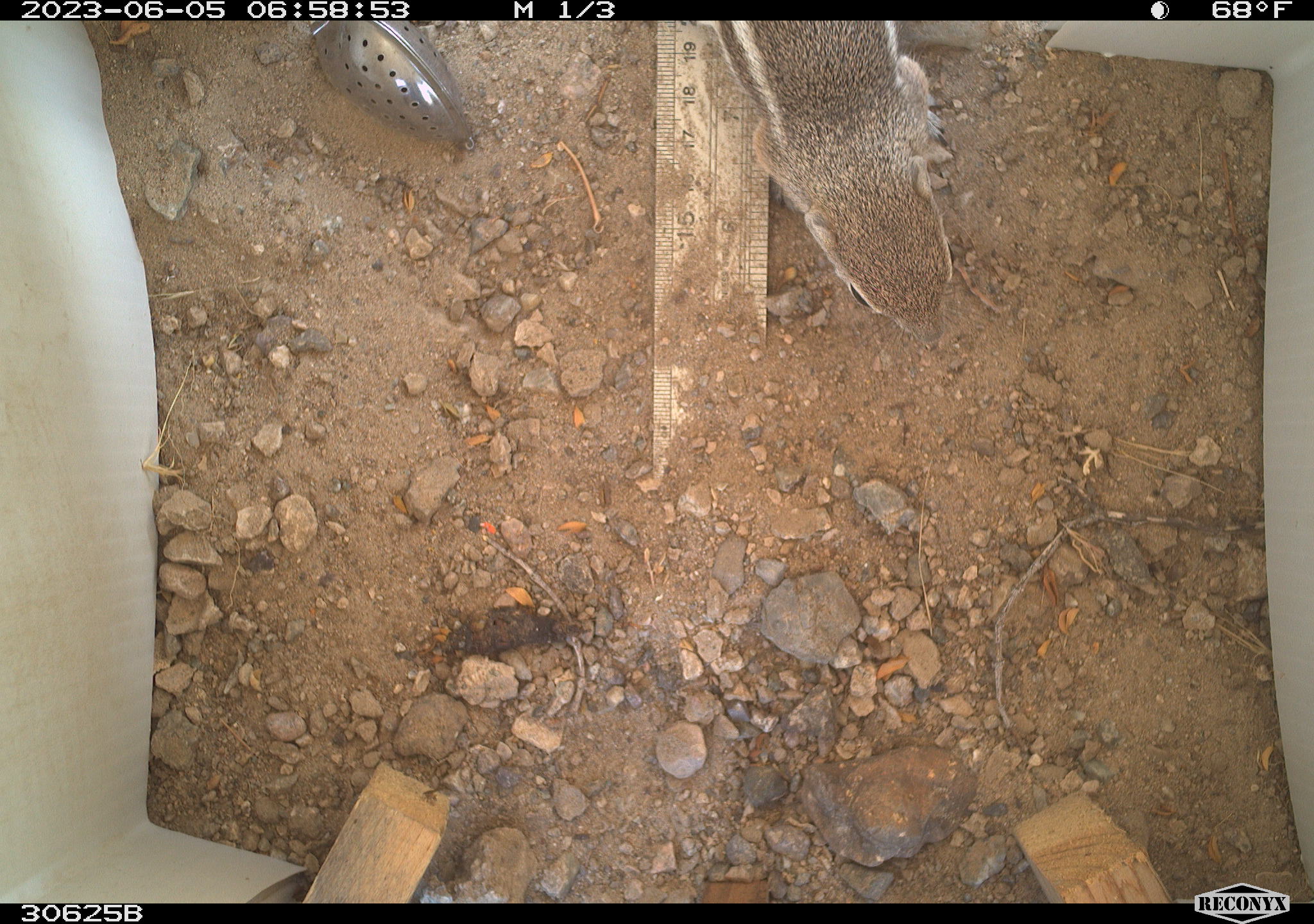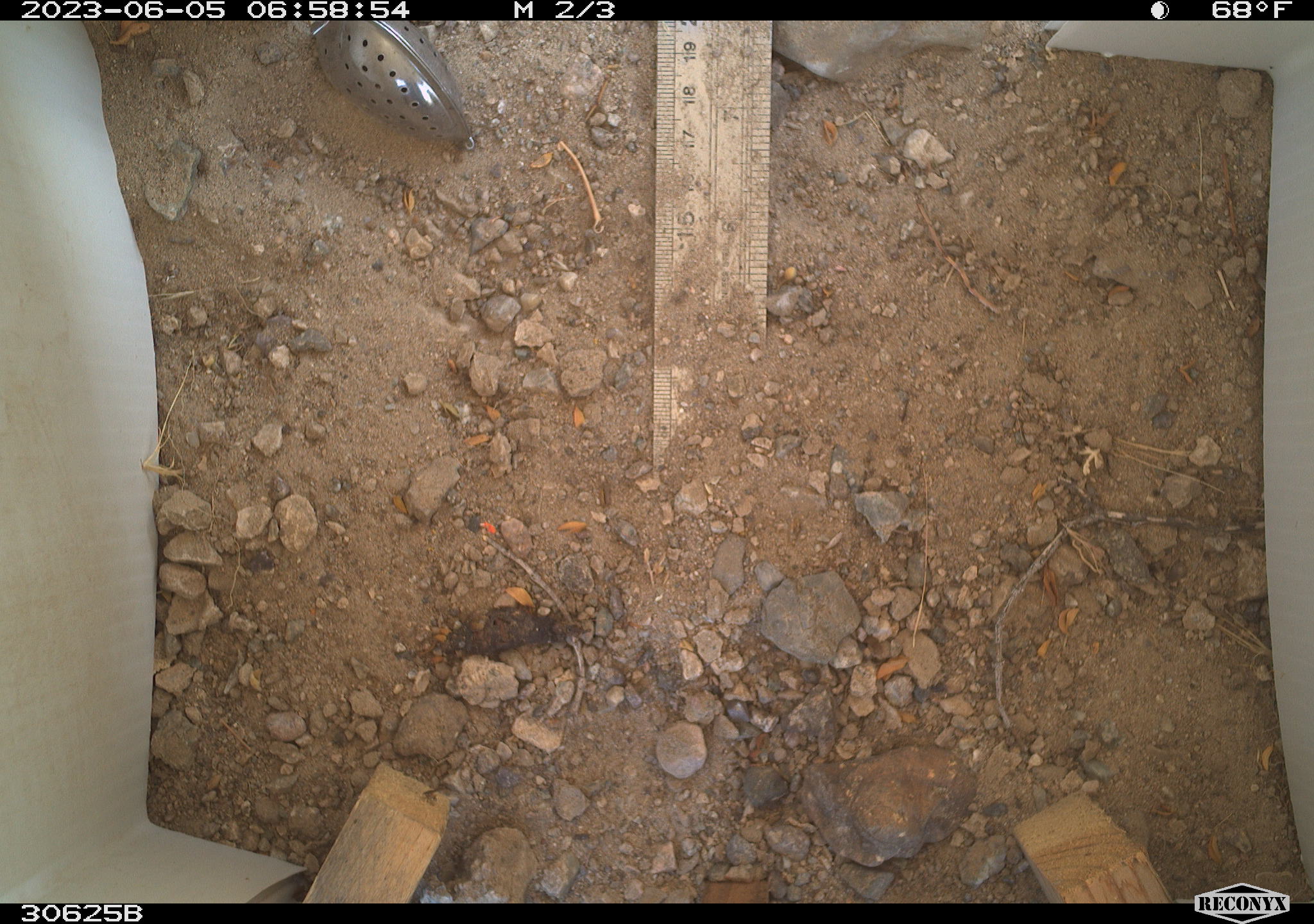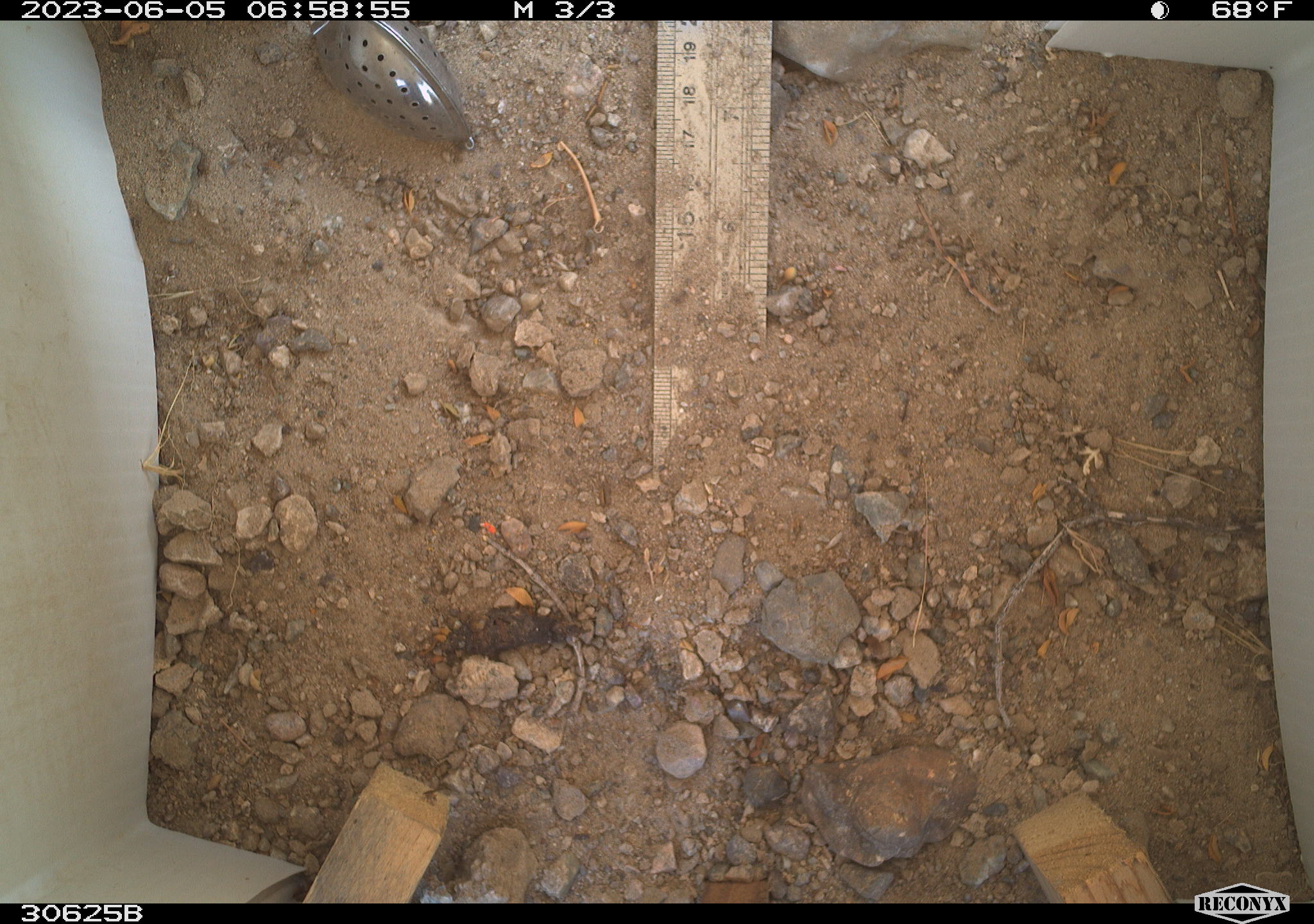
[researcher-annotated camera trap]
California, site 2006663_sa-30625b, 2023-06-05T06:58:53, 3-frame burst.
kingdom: Animalia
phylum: Chordata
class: Mammalia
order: Rodentia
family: Sciuridae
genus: Ammospermophilus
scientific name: Ammospermophilus leucurus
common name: white-tailed antelope squirrel